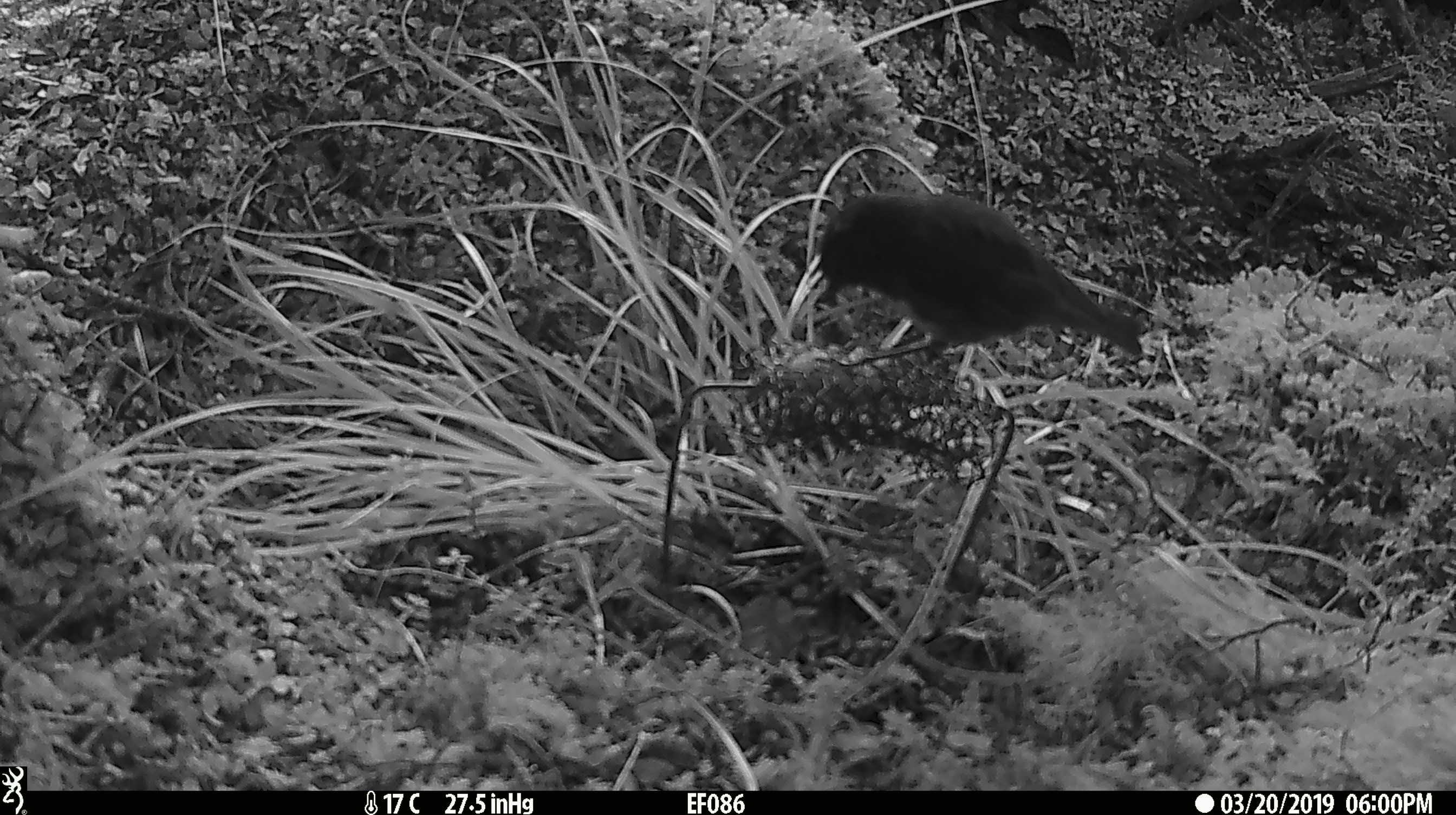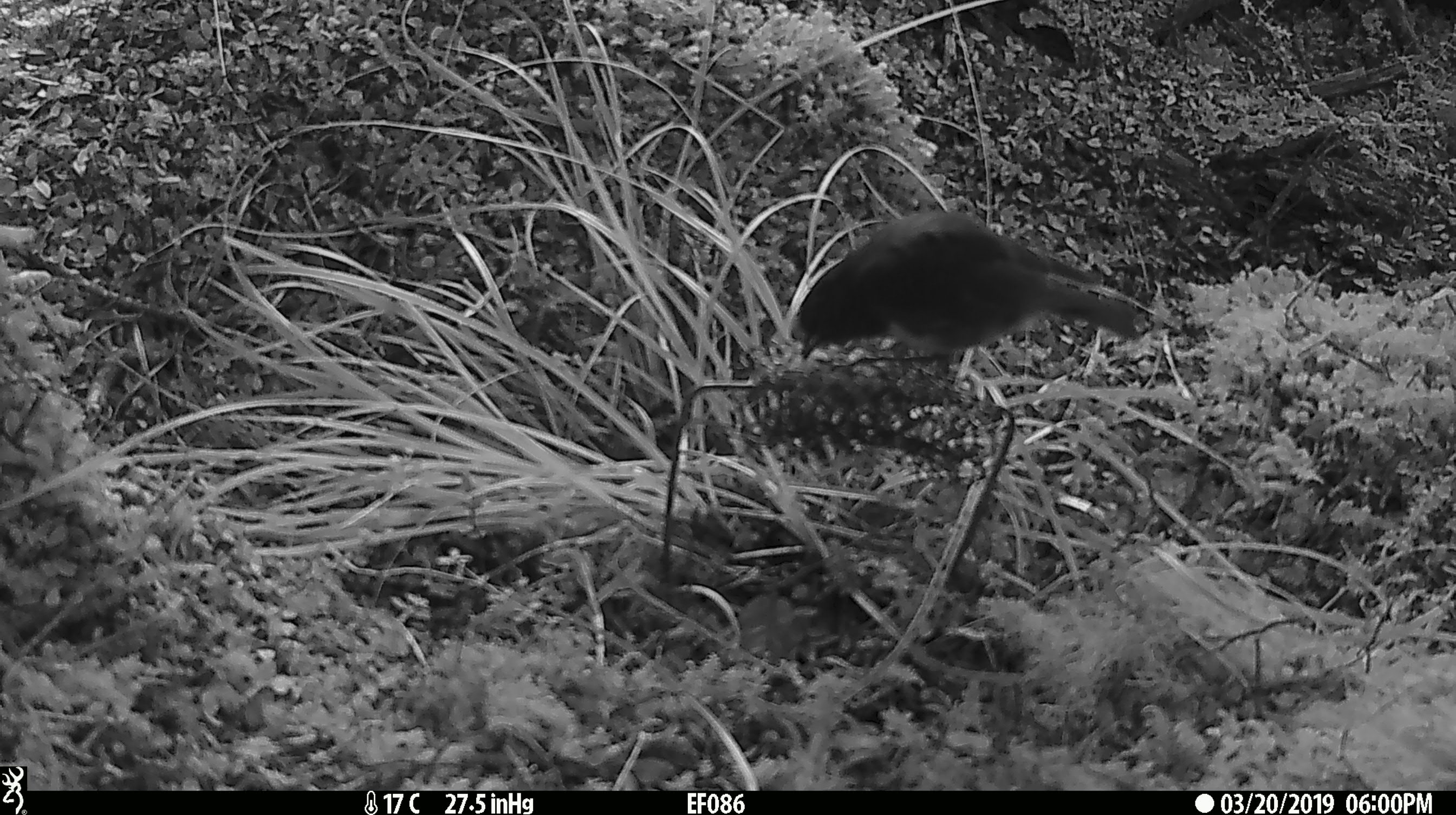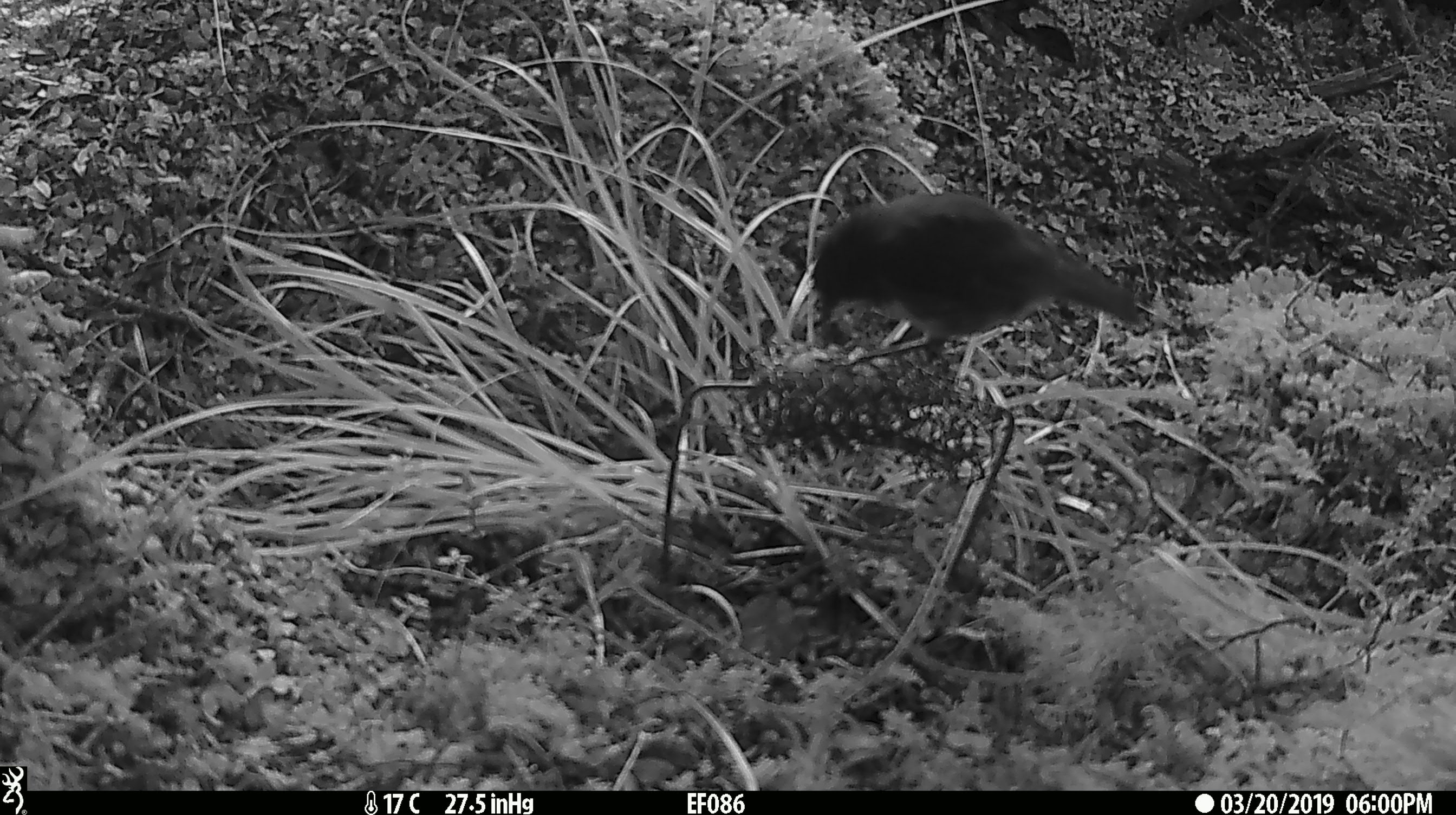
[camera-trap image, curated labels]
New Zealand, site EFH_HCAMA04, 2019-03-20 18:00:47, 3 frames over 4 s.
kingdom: Animalia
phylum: Chordata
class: Aves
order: Passeriformes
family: Petroicidae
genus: Petroica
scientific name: Petroica australis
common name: new zealand robin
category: robin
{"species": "robin (new zealand robin) (Petroica australis)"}